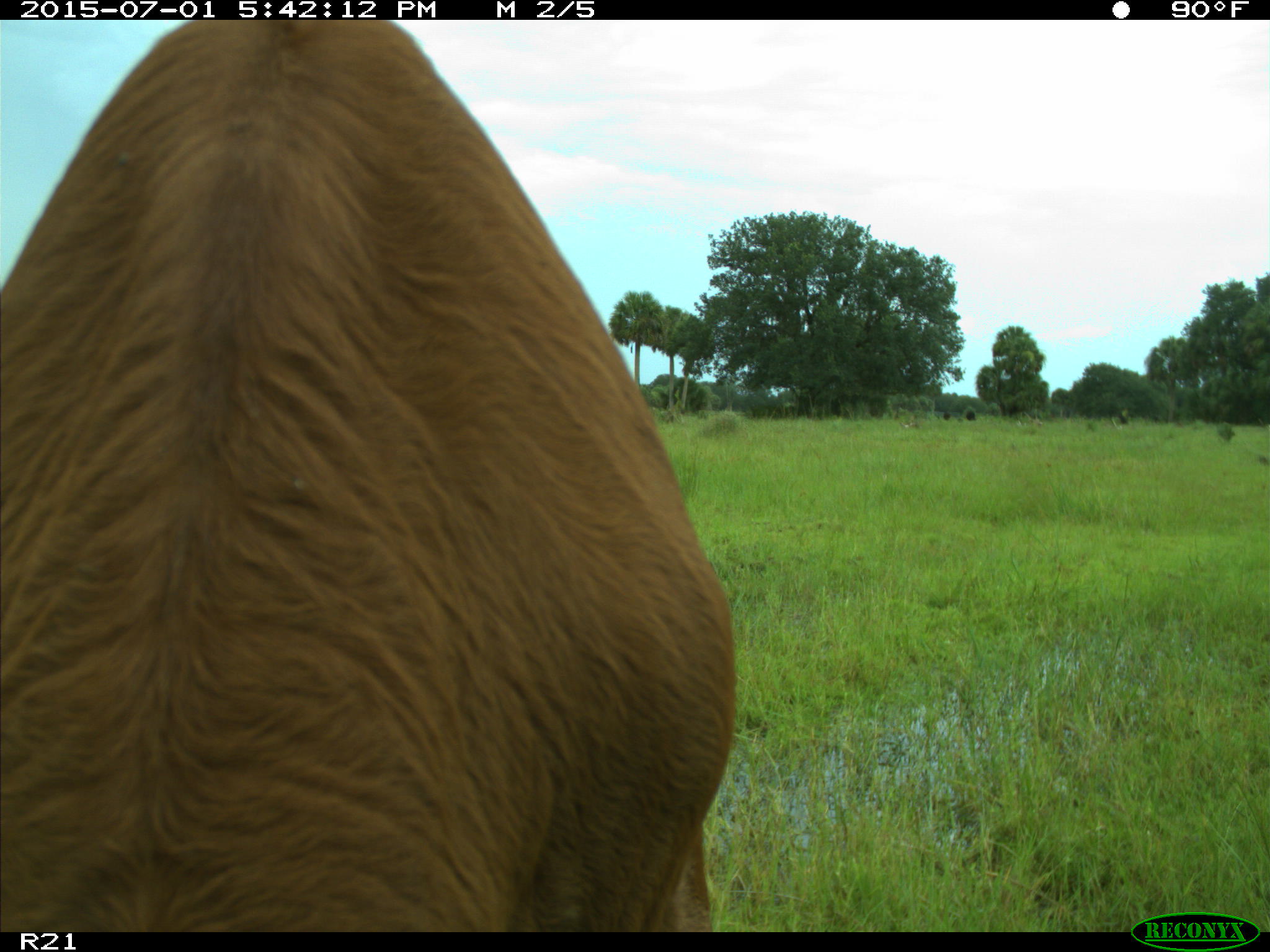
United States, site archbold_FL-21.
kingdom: Animalia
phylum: Chordata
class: Mammalia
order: Artiodactyla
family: Bovidae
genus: Bos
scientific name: Bos taurus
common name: domestic cow